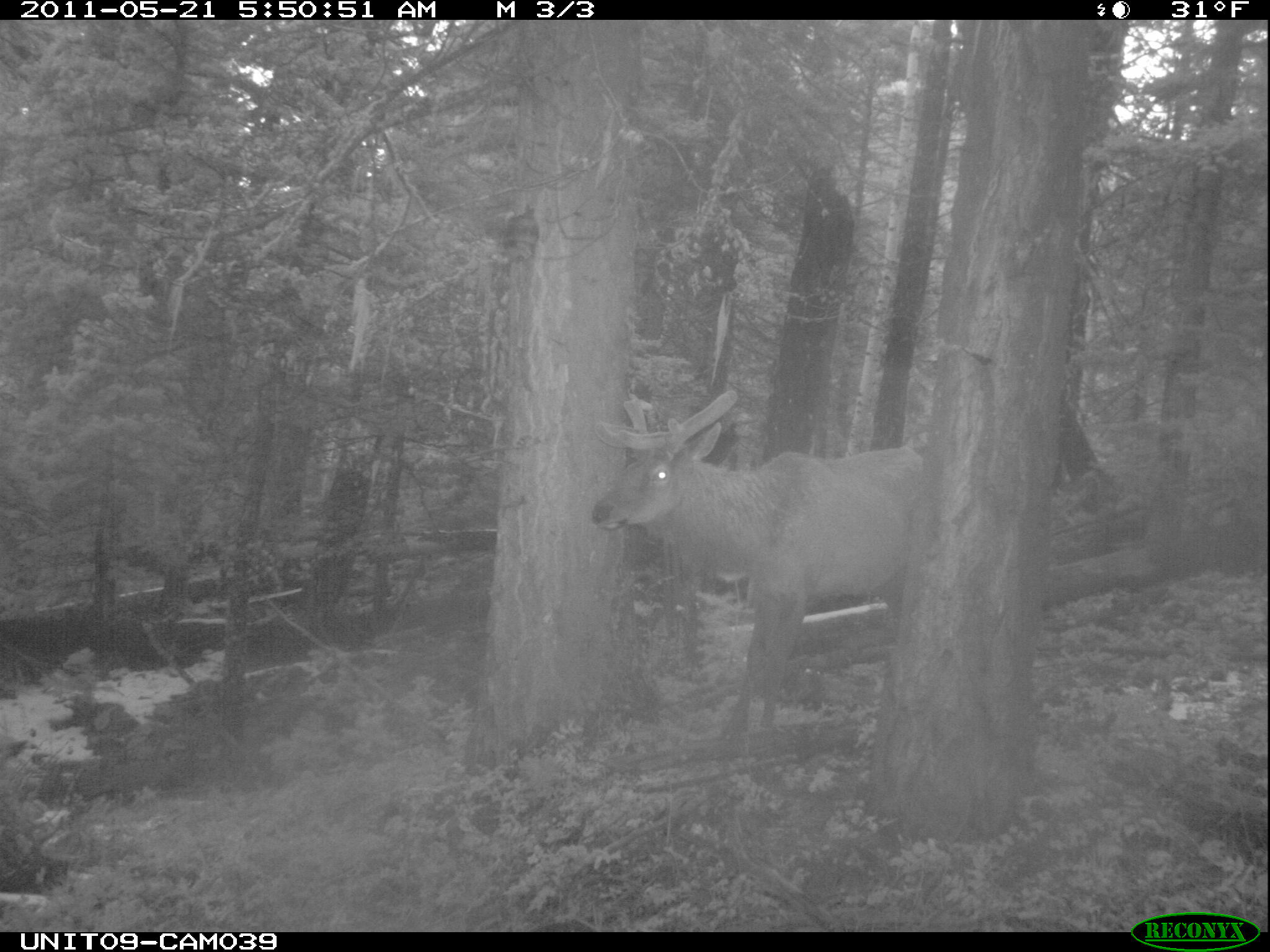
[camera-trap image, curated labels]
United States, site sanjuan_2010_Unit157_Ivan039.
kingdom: Animalia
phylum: Chordata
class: Mammalia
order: Artiodactyla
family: Cervidae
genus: Cervus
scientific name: Cervus elaphus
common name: red deer